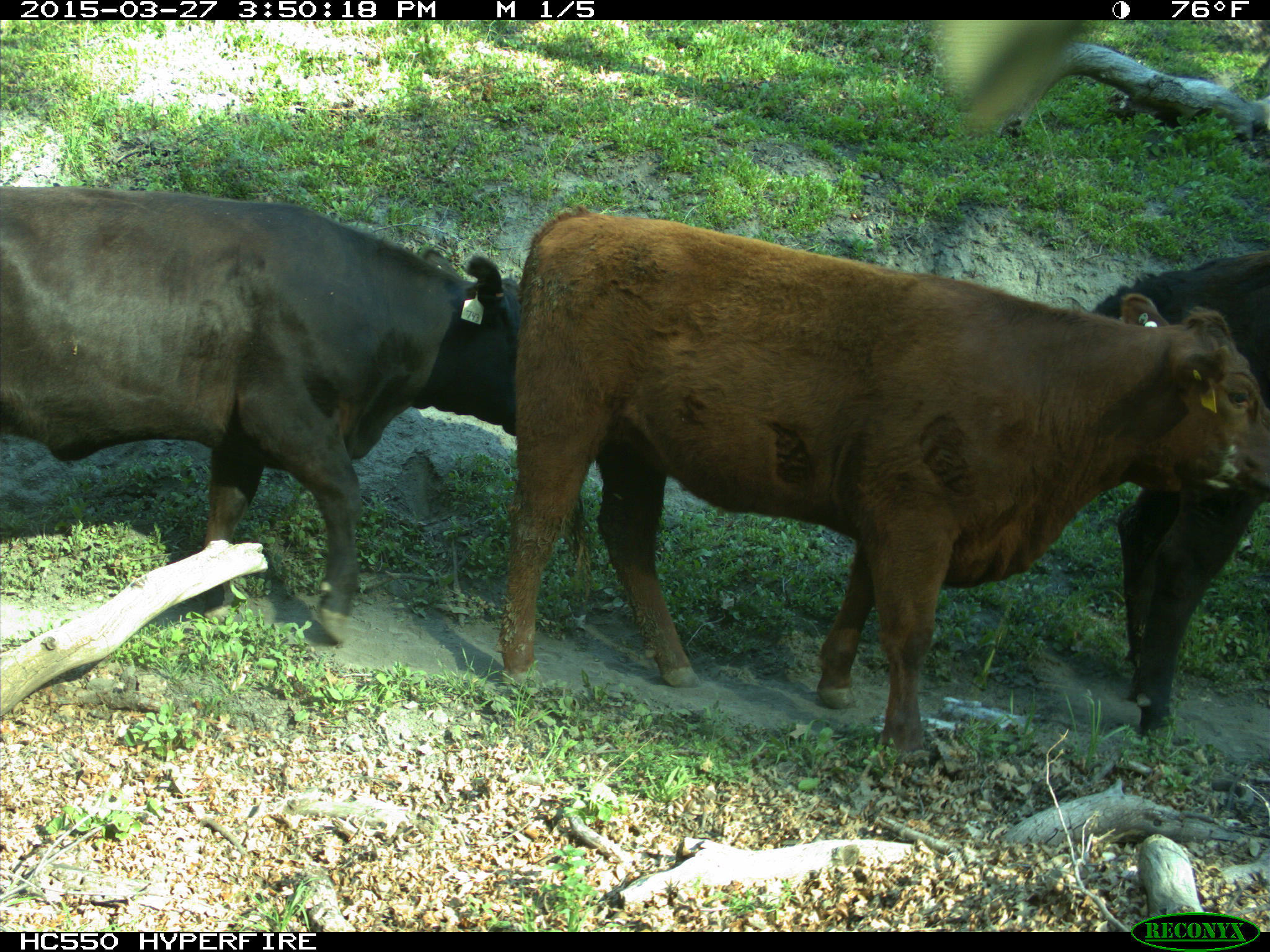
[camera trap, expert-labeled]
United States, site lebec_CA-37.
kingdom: Animalia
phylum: Chordata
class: Mammalia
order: Artiodactyla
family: Bovidae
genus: Bos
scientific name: Bos taurus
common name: domestic cow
Bos taurus (domestic cow).